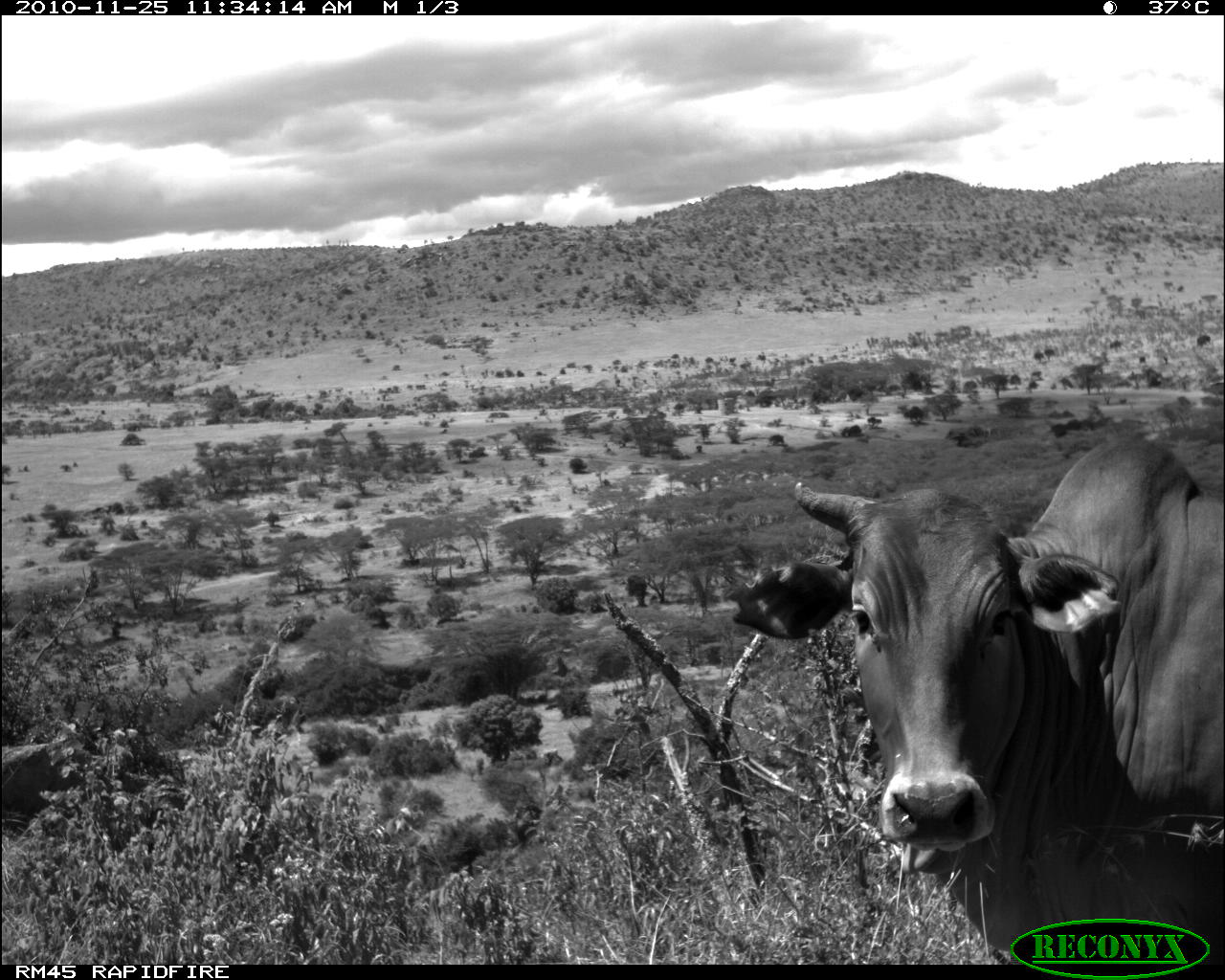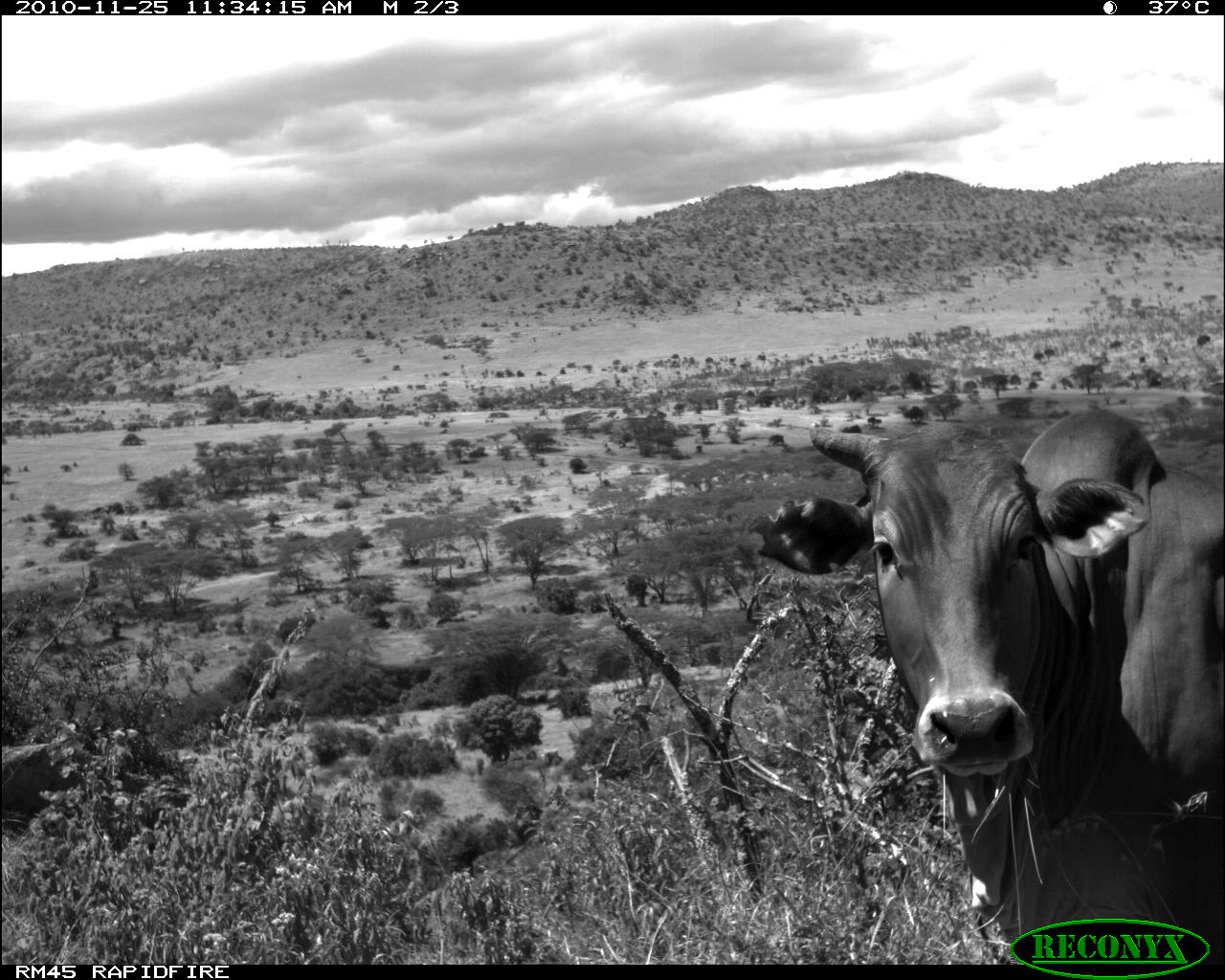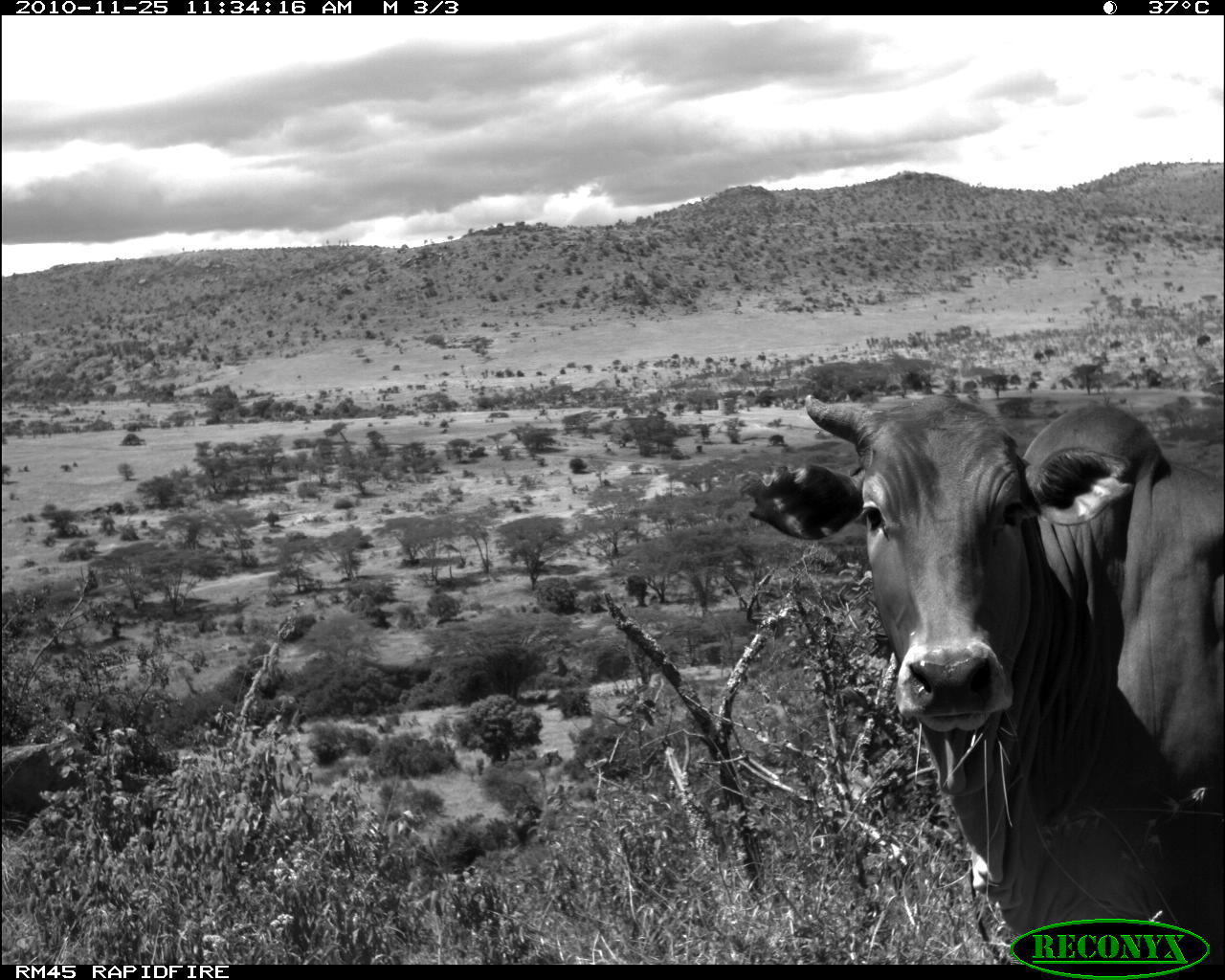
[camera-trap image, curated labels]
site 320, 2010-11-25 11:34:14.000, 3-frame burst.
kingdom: Animalia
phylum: Chordata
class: Mammalia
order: Artiodactyla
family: Bovidae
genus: Bos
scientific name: Bos taurus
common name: domestic cattle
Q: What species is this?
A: Bos taurus (domestic cattle).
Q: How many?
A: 1.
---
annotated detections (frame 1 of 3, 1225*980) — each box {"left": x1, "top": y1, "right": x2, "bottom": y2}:
bos taurus: {"left": 730, "top": 433, "right": 1223, "bottom": 965}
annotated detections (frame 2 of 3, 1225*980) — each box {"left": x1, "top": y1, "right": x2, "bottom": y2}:
bos taurus: {"left": 747, "top": 408, "right": 1225, "bottom": 965}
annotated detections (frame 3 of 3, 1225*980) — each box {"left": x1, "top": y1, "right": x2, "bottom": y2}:
bos taurus: {"left": 744, "top": 395, "right": 1225, "bottom": 964}